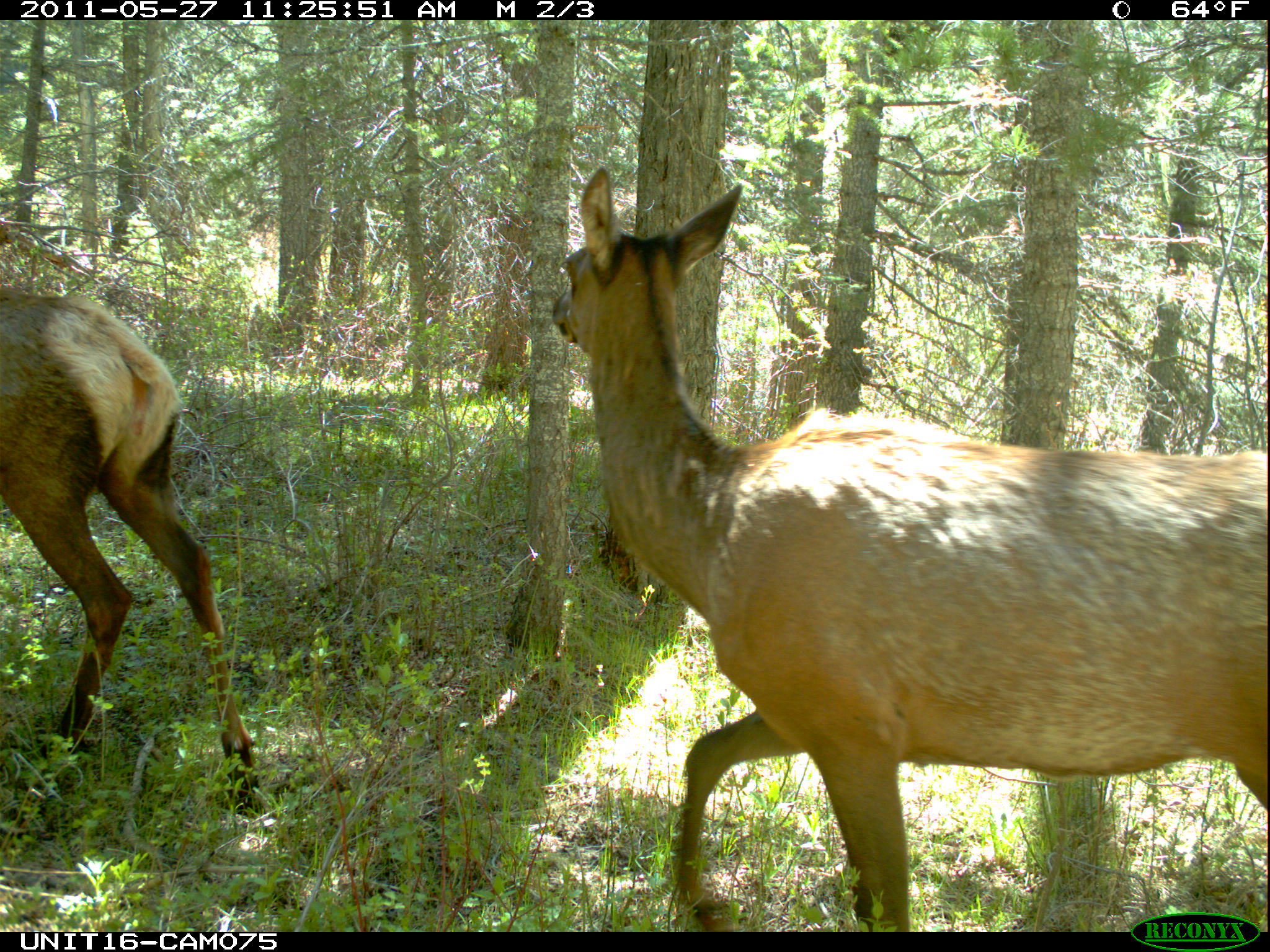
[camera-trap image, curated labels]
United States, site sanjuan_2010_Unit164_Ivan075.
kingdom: Animalia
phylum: Chordata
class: Mammalia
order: Artiodactyla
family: Cervidae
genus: Cervus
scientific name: Cervus elaphus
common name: red deer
Cervus elaphus (red deer).